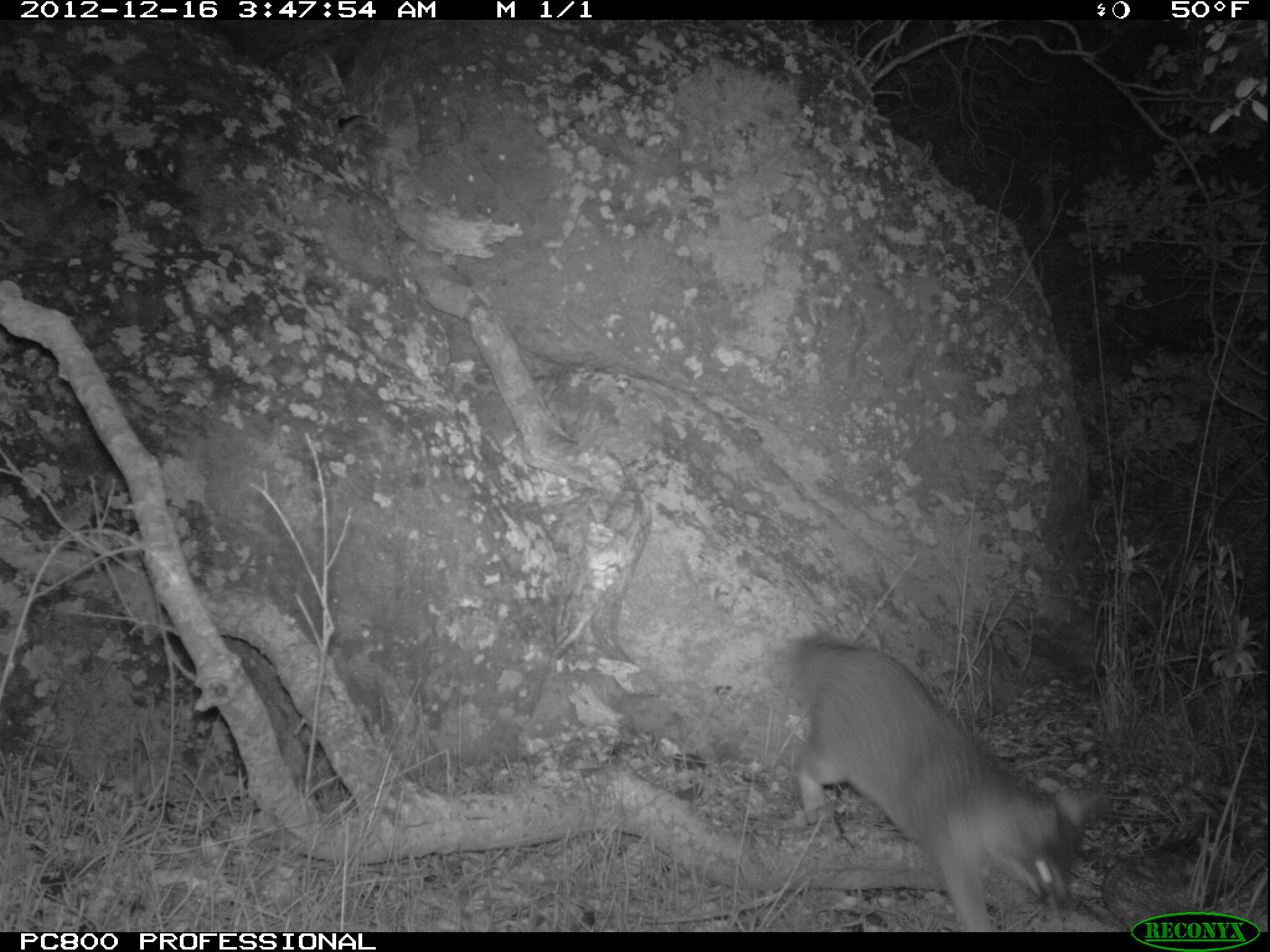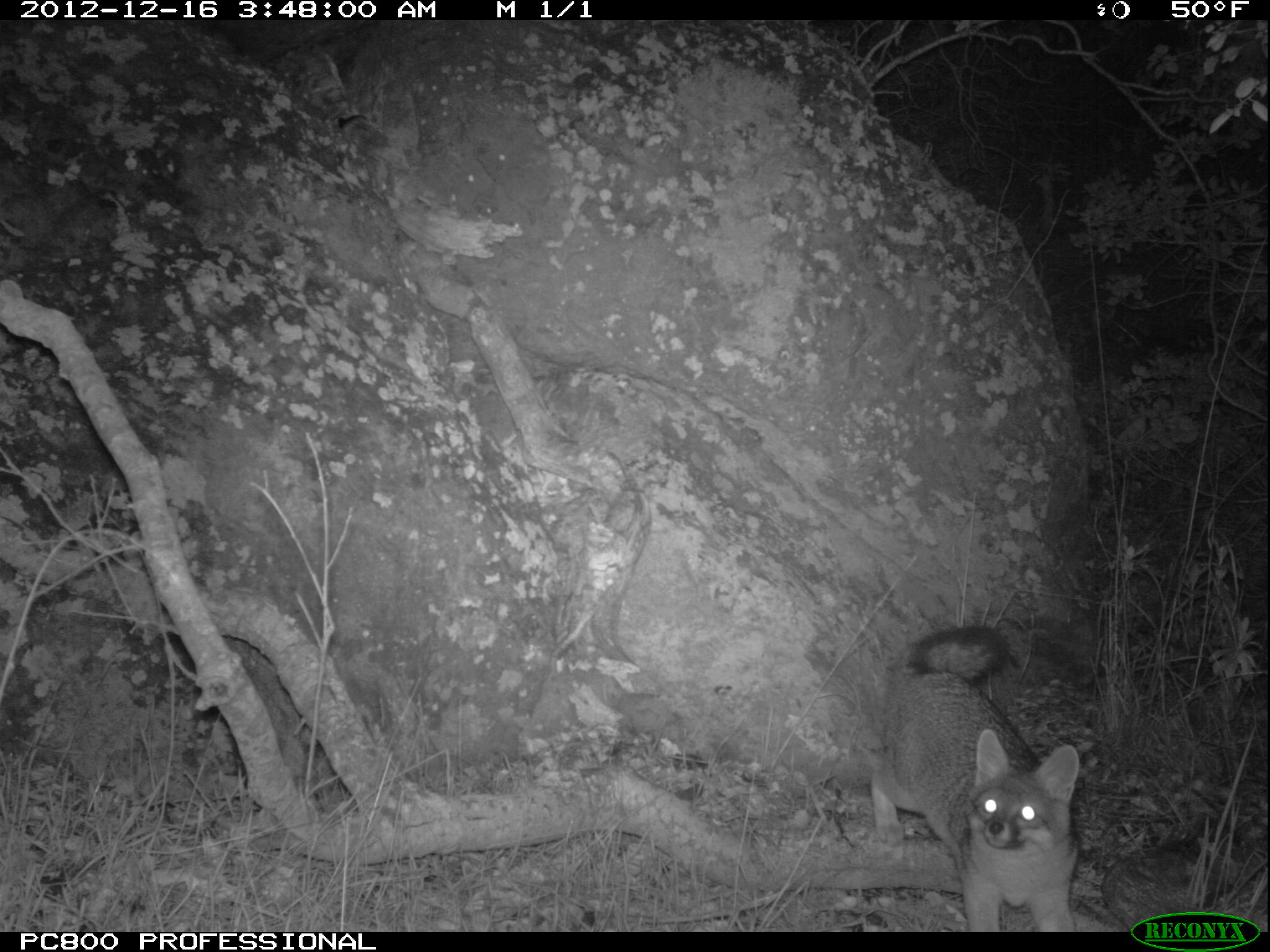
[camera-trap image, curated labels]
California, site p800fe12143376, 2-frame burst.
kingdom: Animalia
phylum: Chordata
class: Mammalia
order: Carnivora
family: Canidae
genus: Urocyon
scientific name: Urocyon littoralis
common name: island fox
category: fox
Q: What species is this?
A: Fox (island fox) (Urocyon littoralis).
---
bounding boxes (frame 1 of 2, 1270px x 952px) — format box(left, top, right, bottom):
fox: box(769, 633, 1113, 932)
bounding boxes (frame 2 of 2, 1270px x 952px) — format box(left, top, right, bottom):
fox: box(869, 625, 1078, 932)